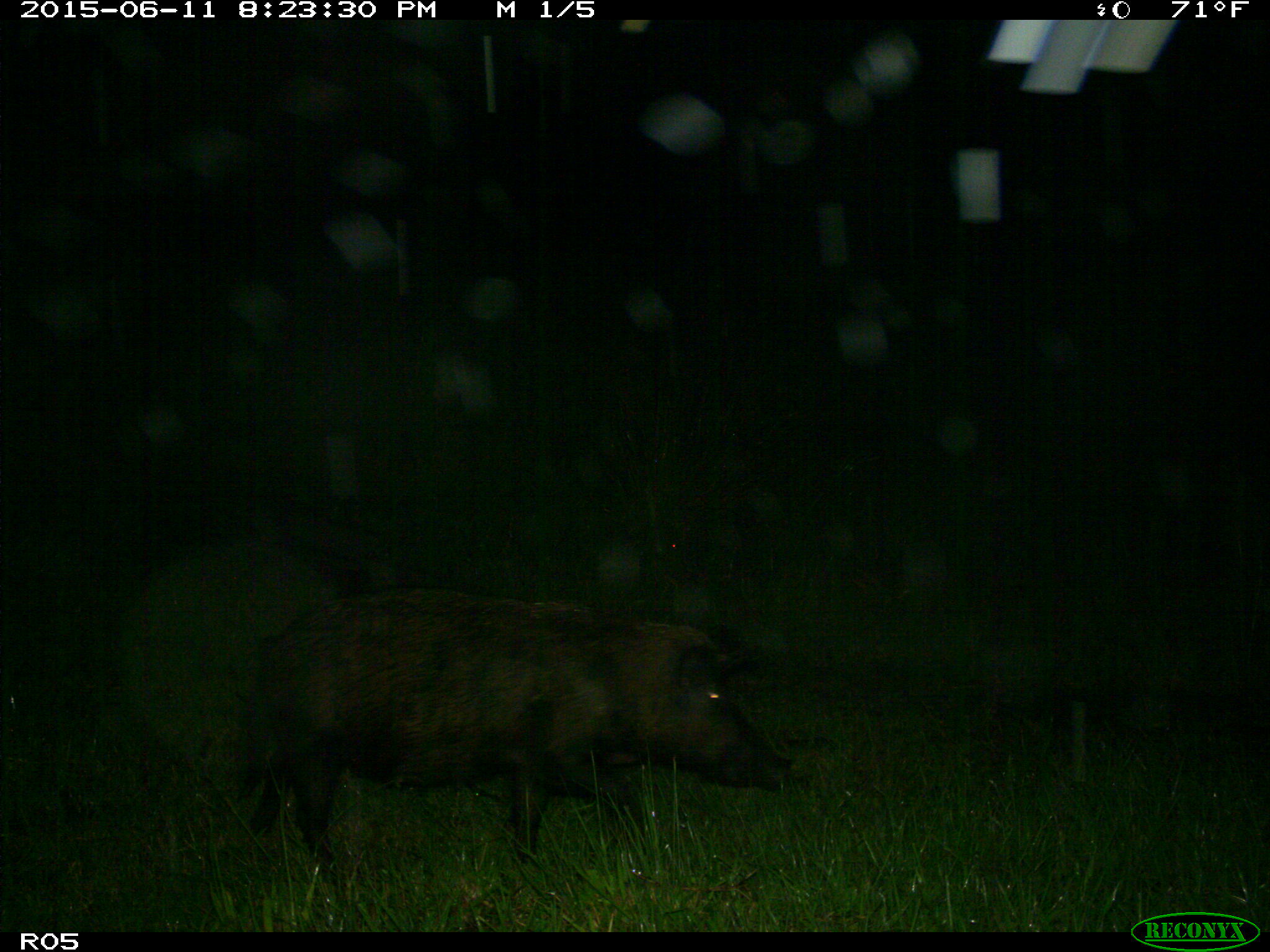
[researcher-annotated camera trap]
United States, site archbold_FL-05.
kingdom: Animalia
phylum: Chordata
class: Mammalia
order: Artiodactyla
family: Suidae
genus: Sus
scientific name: Sus scrofa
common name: wild boar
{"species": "Sus scrofa (wild boar)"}